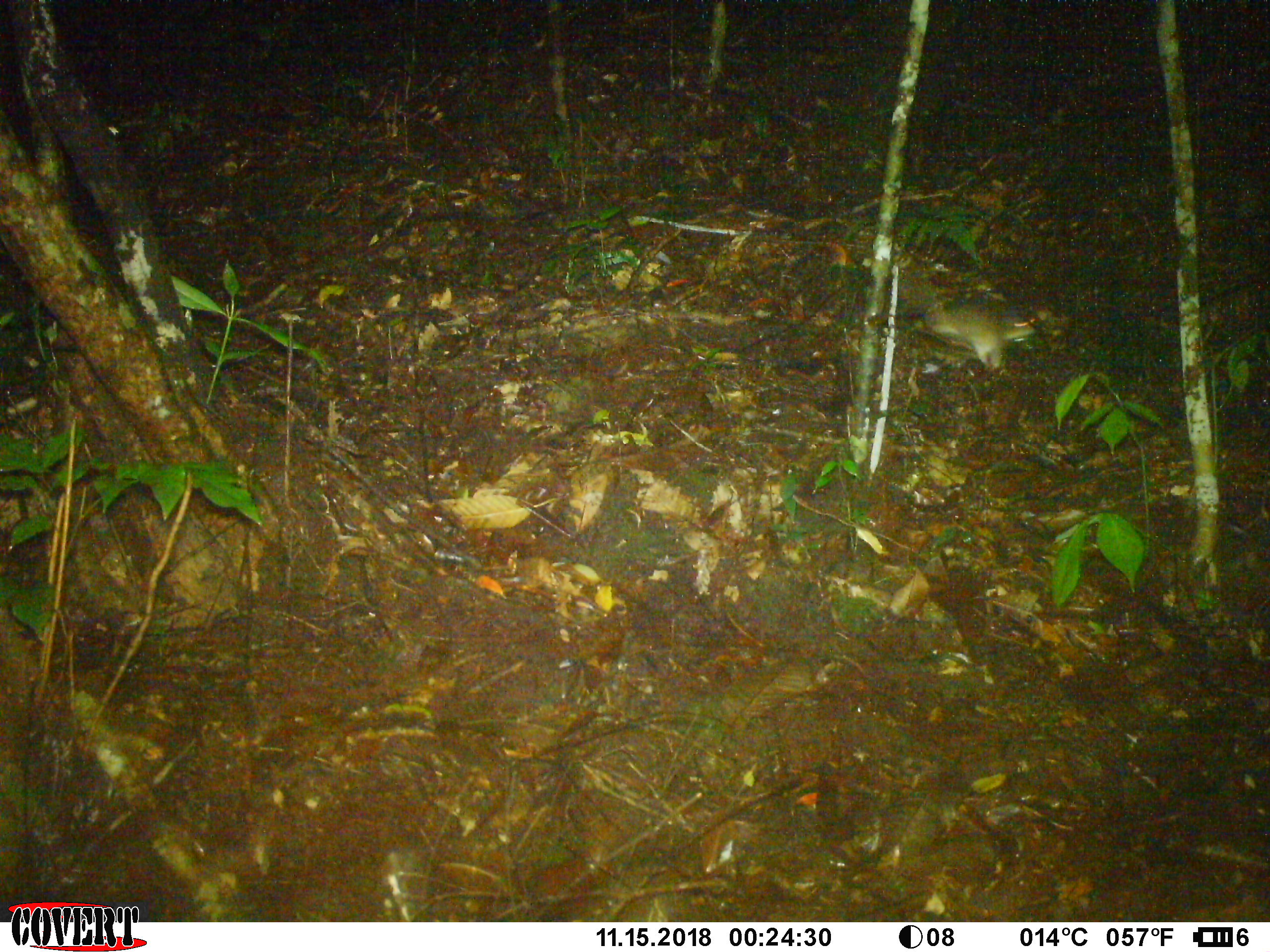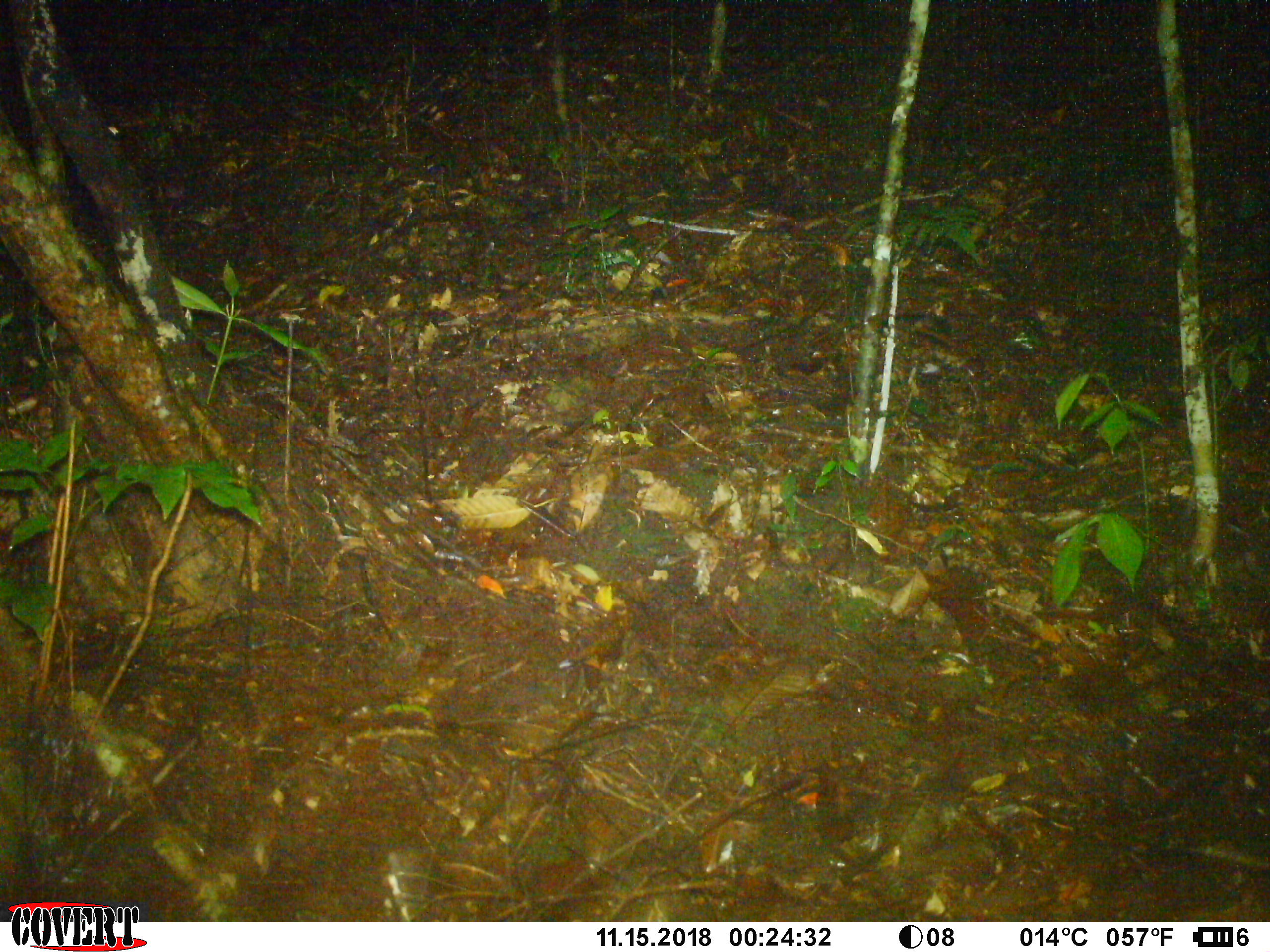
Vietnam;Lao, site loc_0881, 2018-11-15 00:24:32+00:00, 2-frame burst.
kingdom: Animalia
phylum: Chordata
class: Mammalia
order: Rodentia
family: Muridae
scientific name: Muridae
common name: old-world mice and rats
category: unidentified murid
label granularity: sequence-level